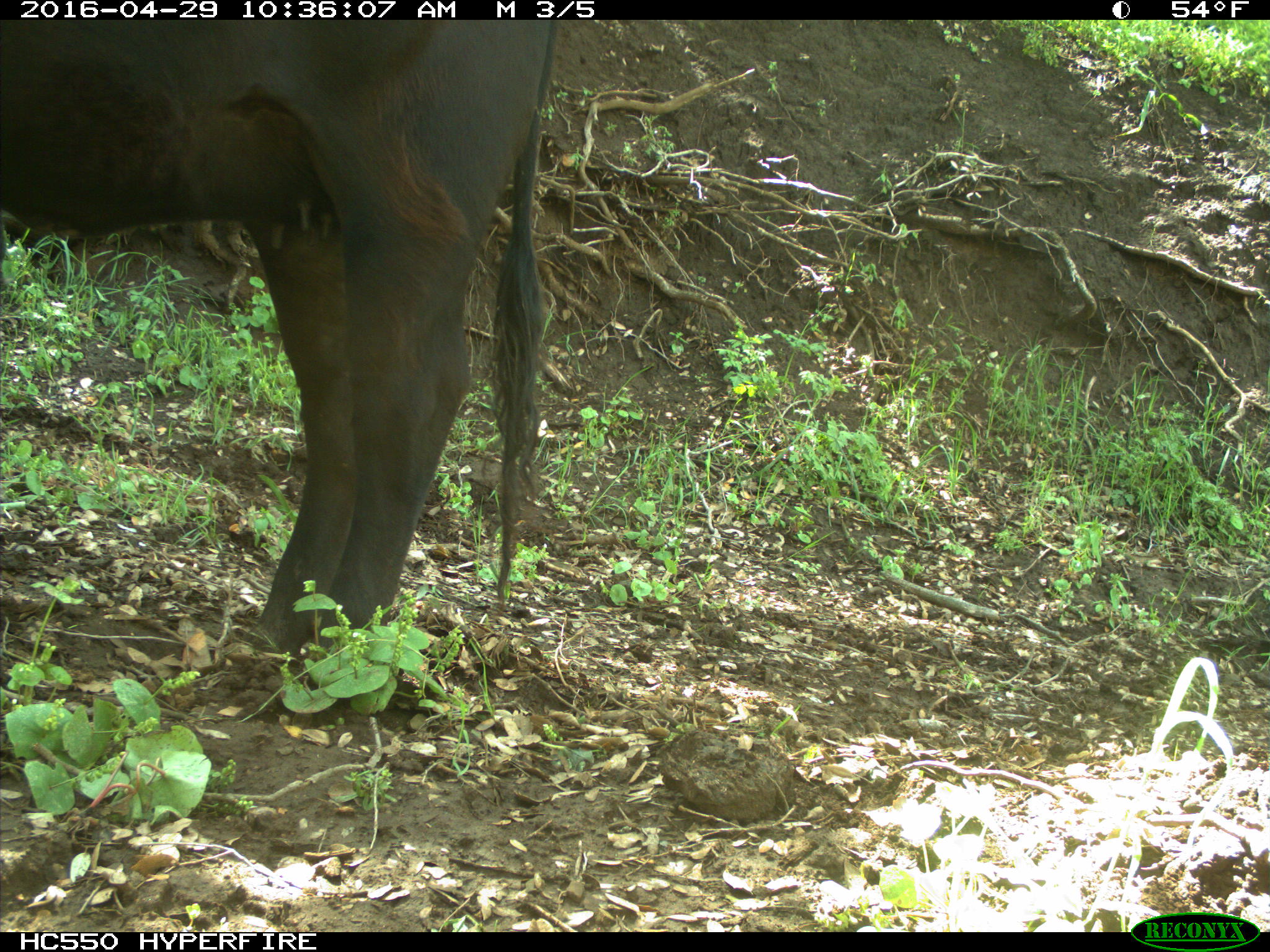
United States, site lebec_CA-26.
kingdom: Animalia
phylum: Chordata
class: Mammalia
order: Artiodactyla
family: Bovidae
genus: Bos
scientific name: Bos taurus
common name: domestic cow